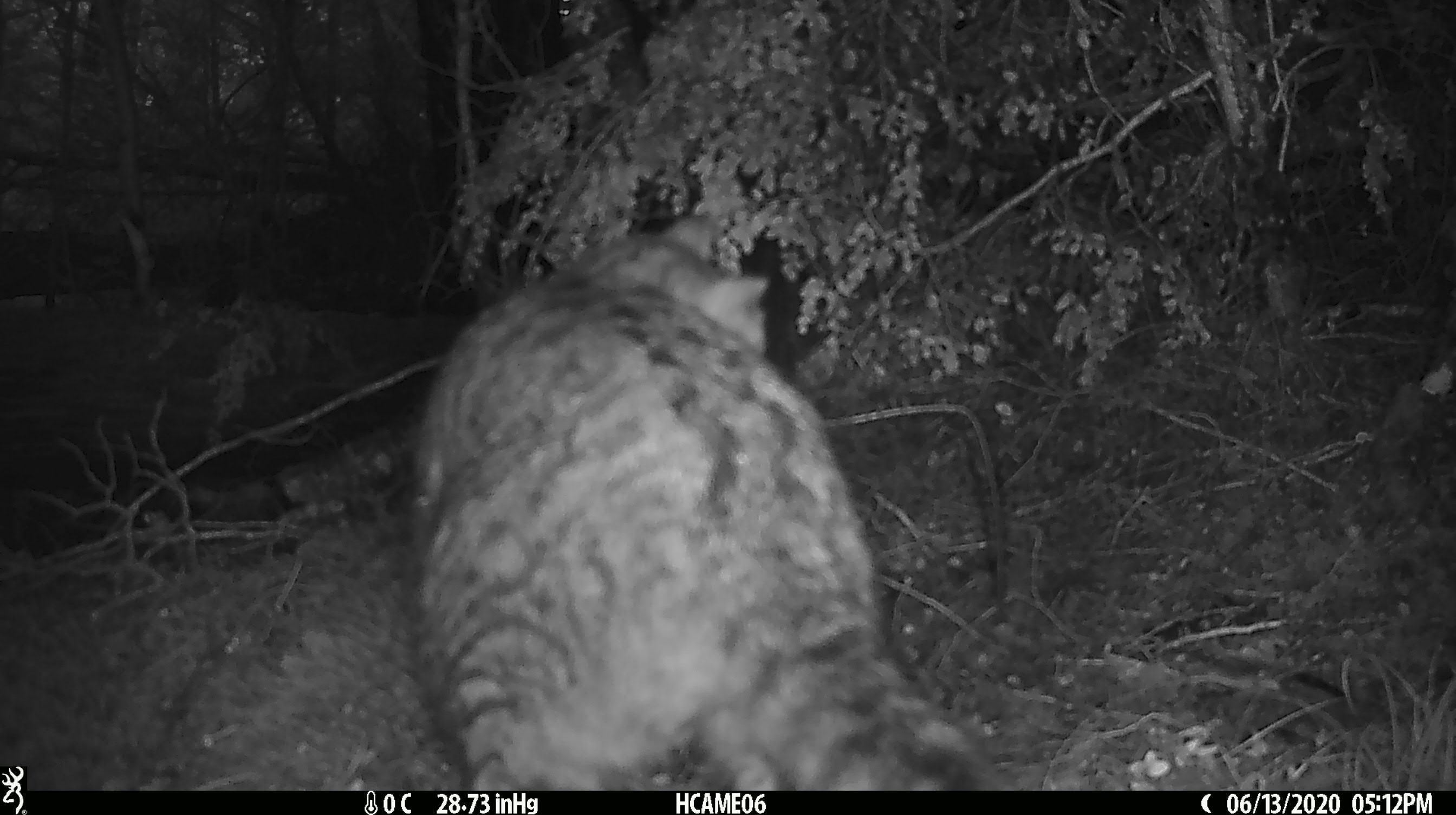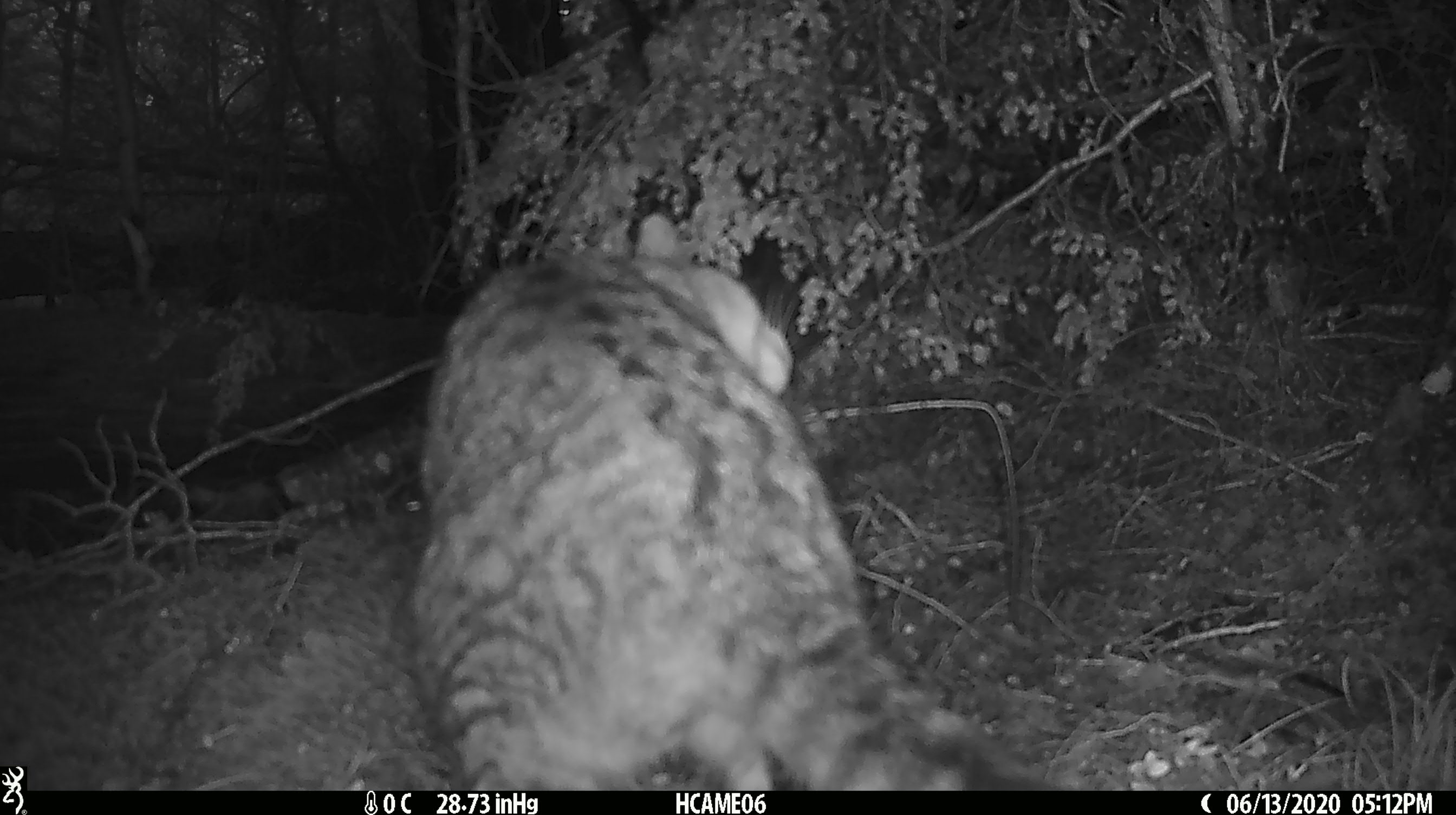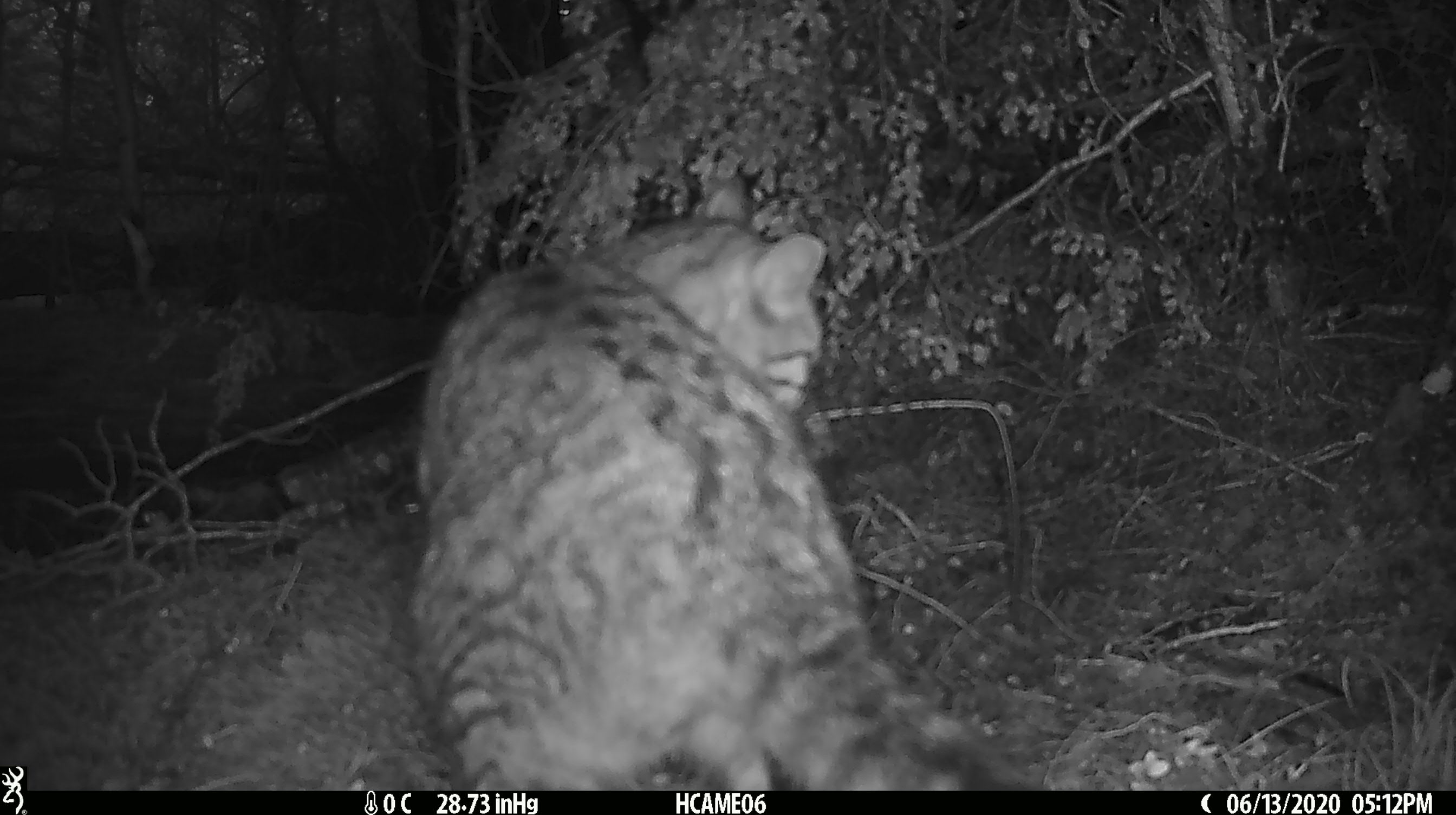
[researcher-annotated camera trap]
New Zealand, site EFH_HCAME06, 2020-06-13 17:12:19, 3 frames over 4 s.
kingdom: Animalia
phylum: Chordata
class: Mammalia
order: Carnivora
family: Felidae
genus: Felis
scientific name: Felis catus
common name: domestic cat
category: cat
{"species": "cat (domestic cat) (Felis catus)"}